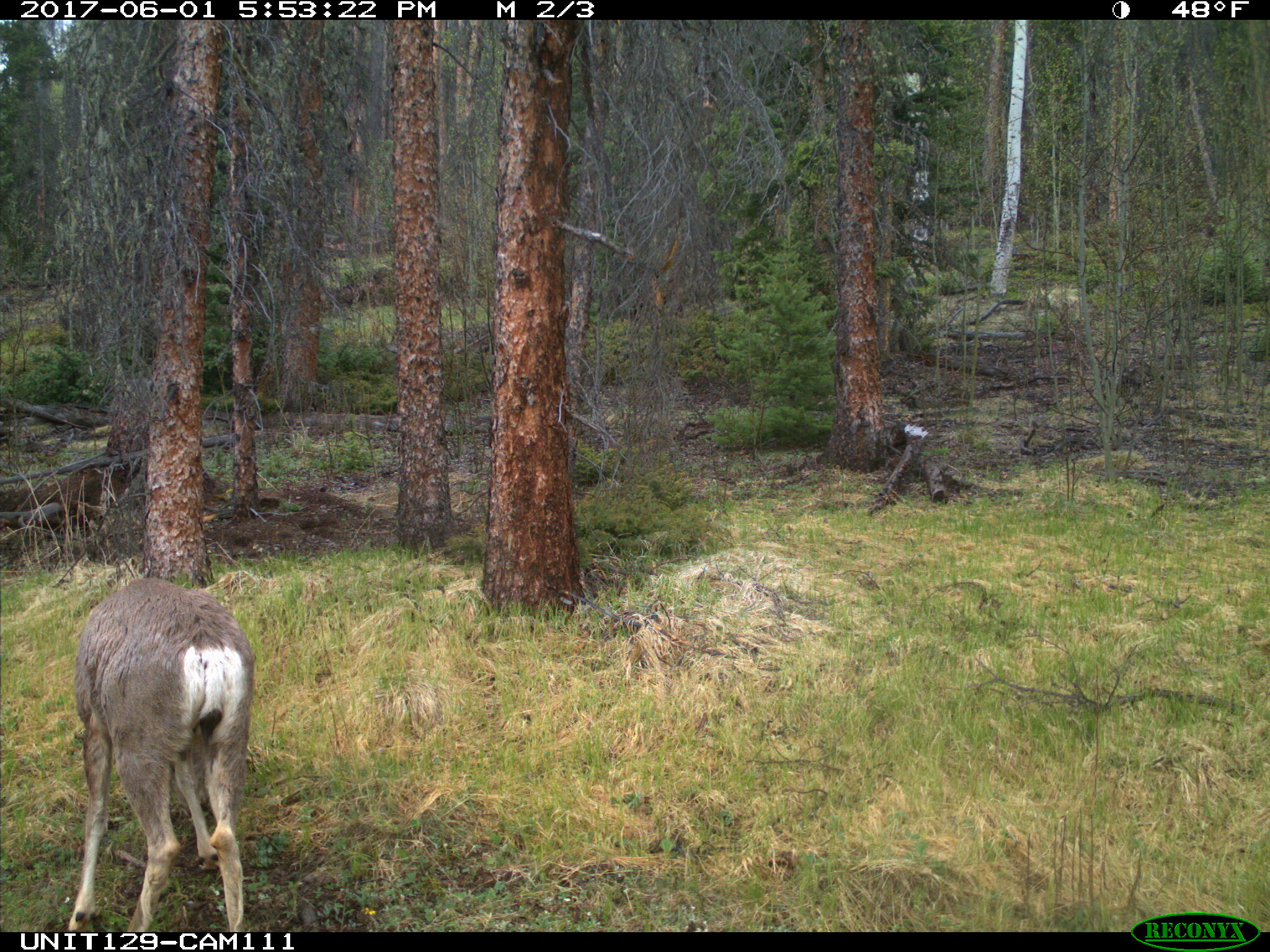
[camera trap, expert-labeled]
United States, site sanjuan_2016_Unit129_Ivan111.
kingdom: Animalia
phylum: Chordata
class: Mammalia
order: Artiodactyla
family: Cervidae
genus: Odocoileus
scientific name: Odocoileus hemionus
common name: mule deer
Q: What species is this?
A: Odocoileus hemionus (mule deer).